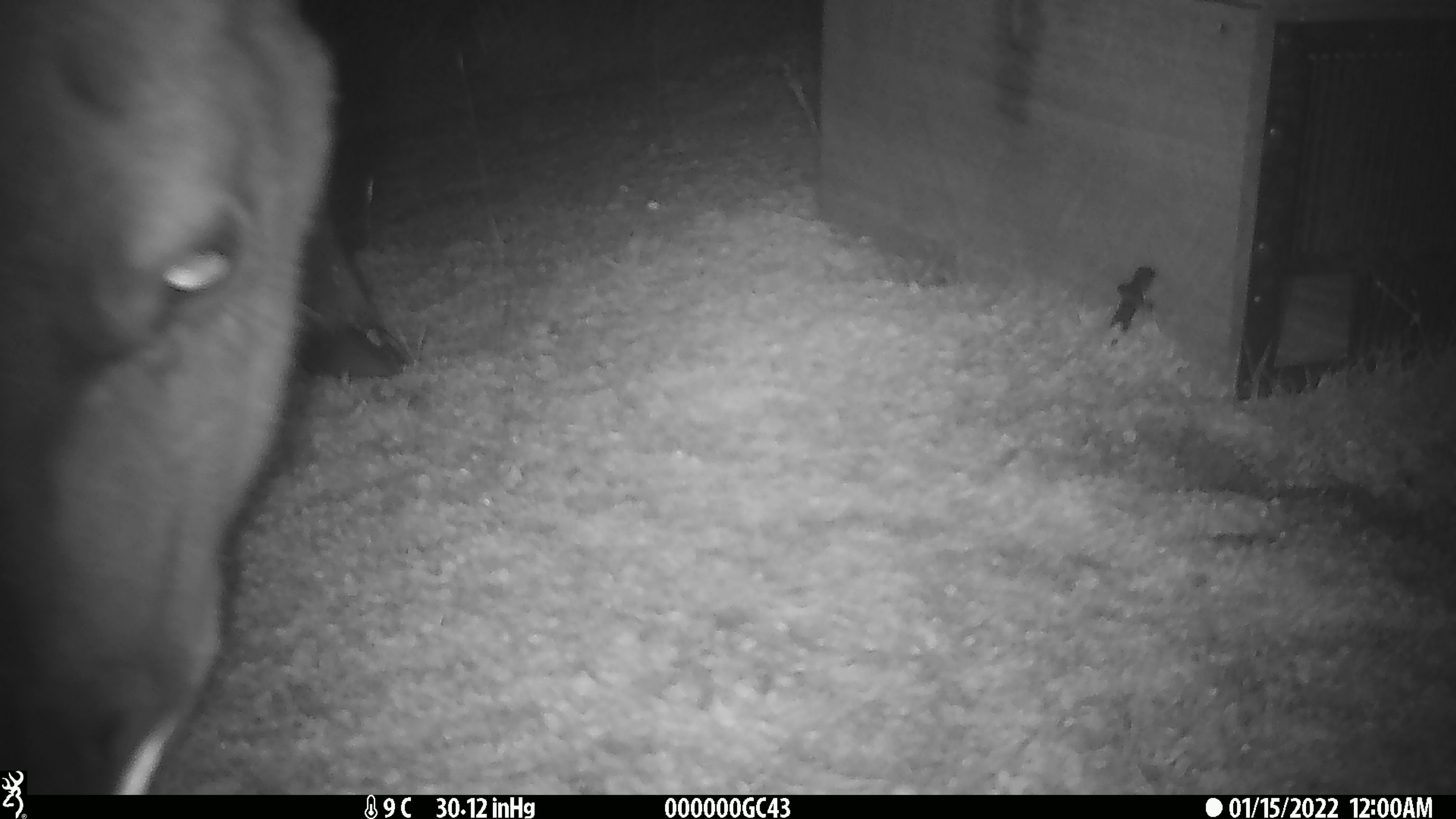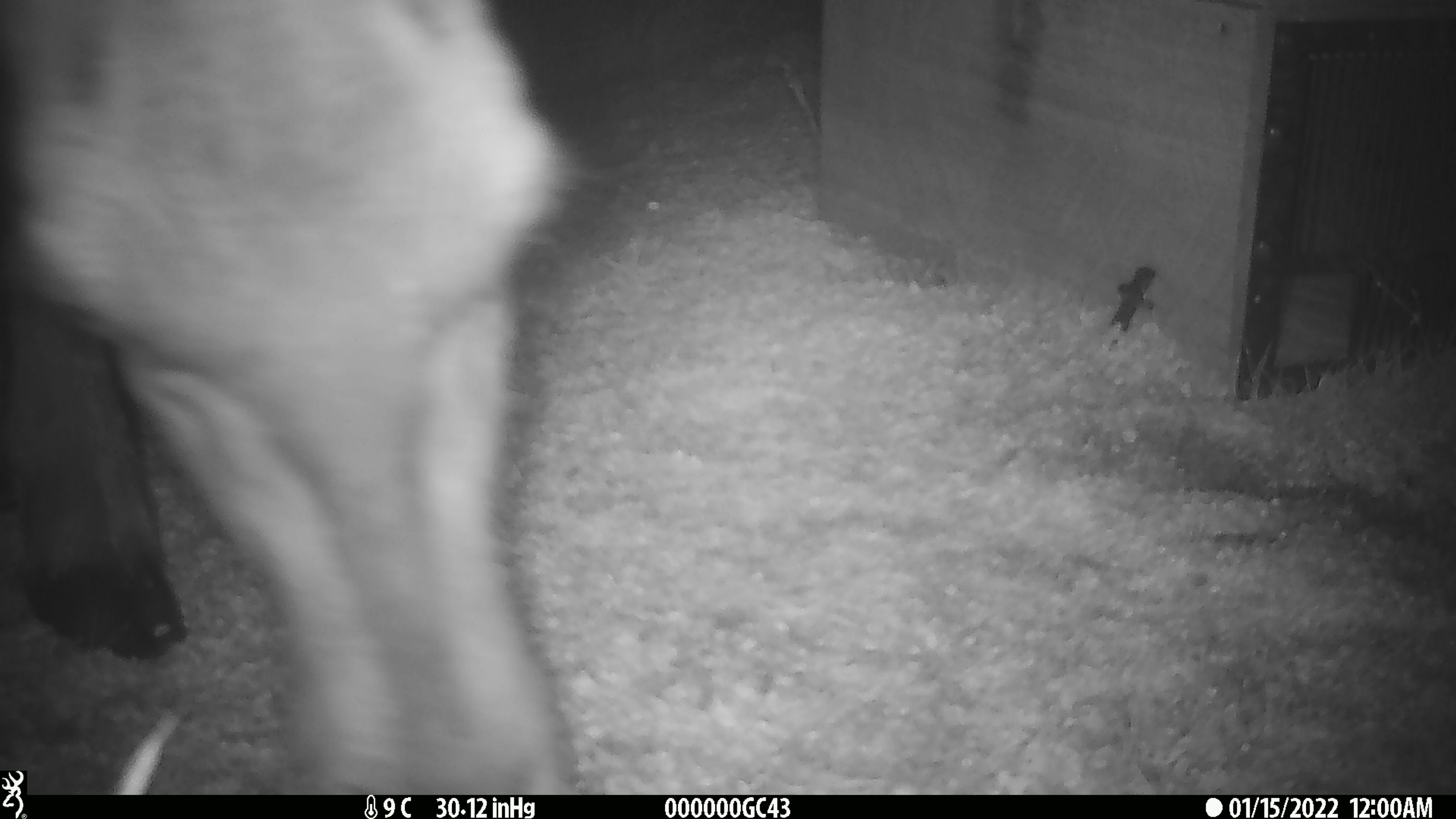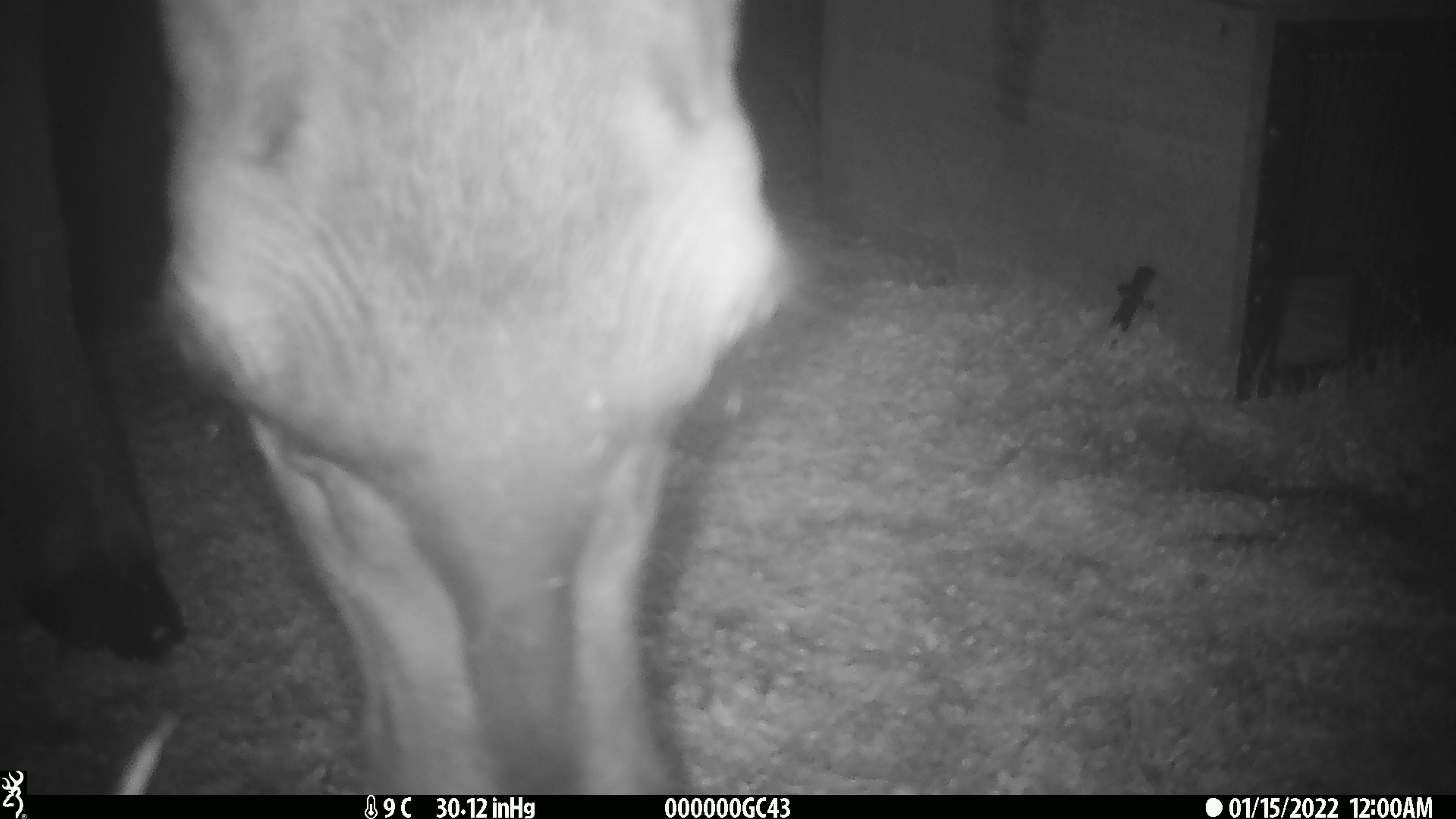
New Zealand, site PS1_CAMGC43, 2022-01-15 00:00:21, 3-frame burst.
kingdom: Animalia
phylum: Chordata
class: Mammalia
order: Artiodactyla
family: Cervidae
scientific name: Cervidae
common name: deer